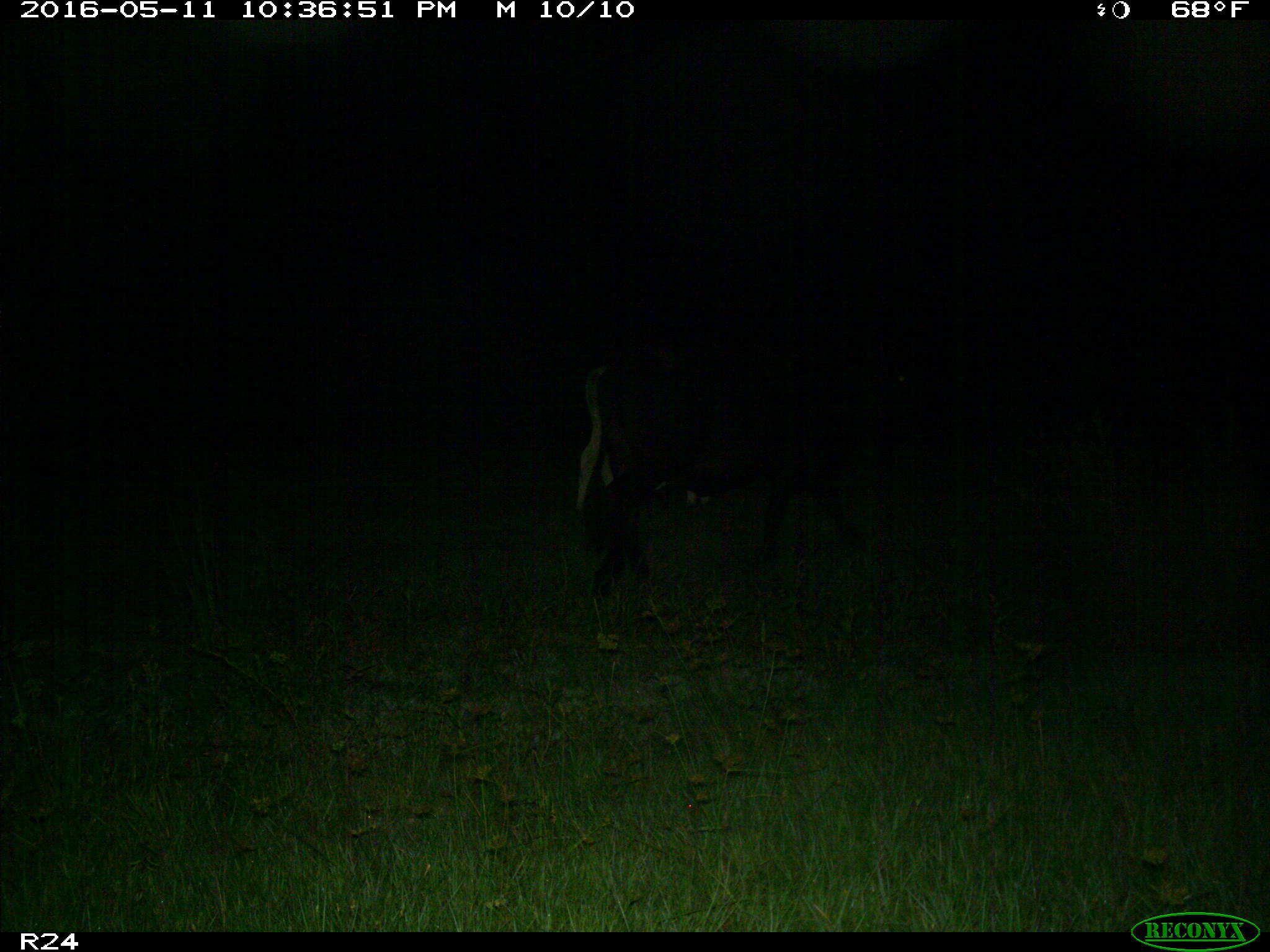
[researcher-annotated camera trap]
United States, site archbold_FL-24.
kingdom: Animalia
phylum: Chordata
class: Mammalia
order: Artiodactyla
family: Bovidae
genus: Bos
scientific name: Bos taurus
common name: domestic cow